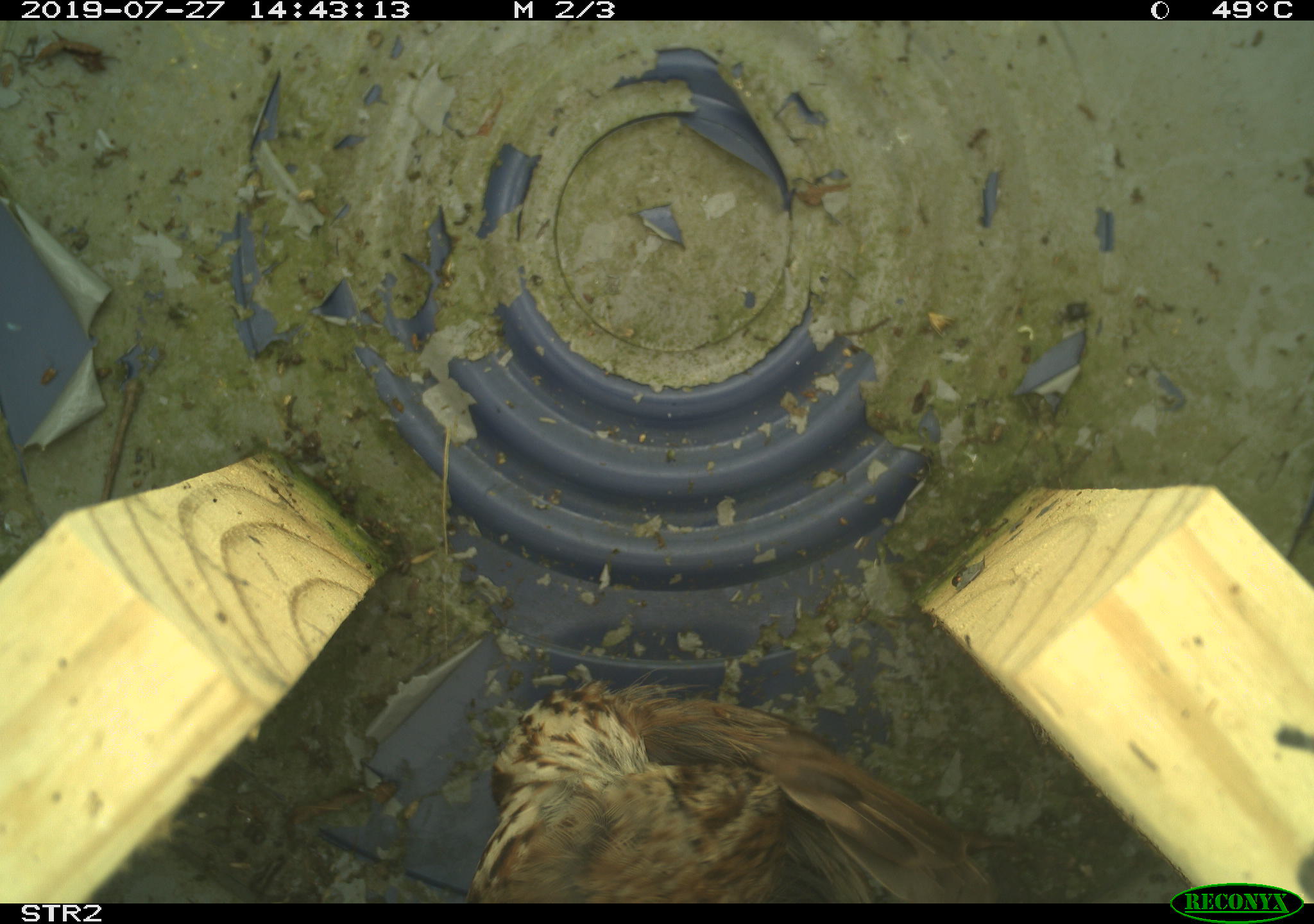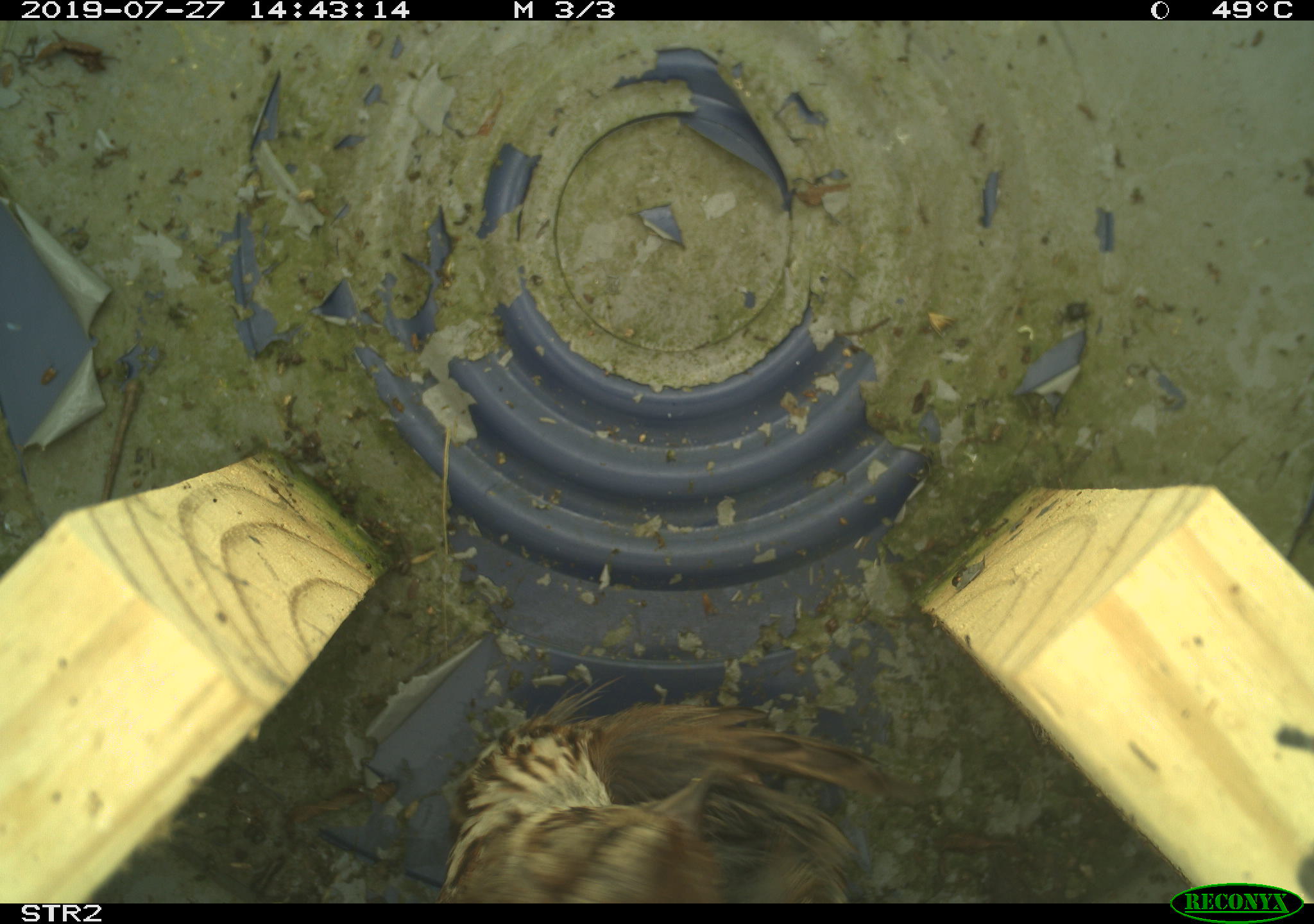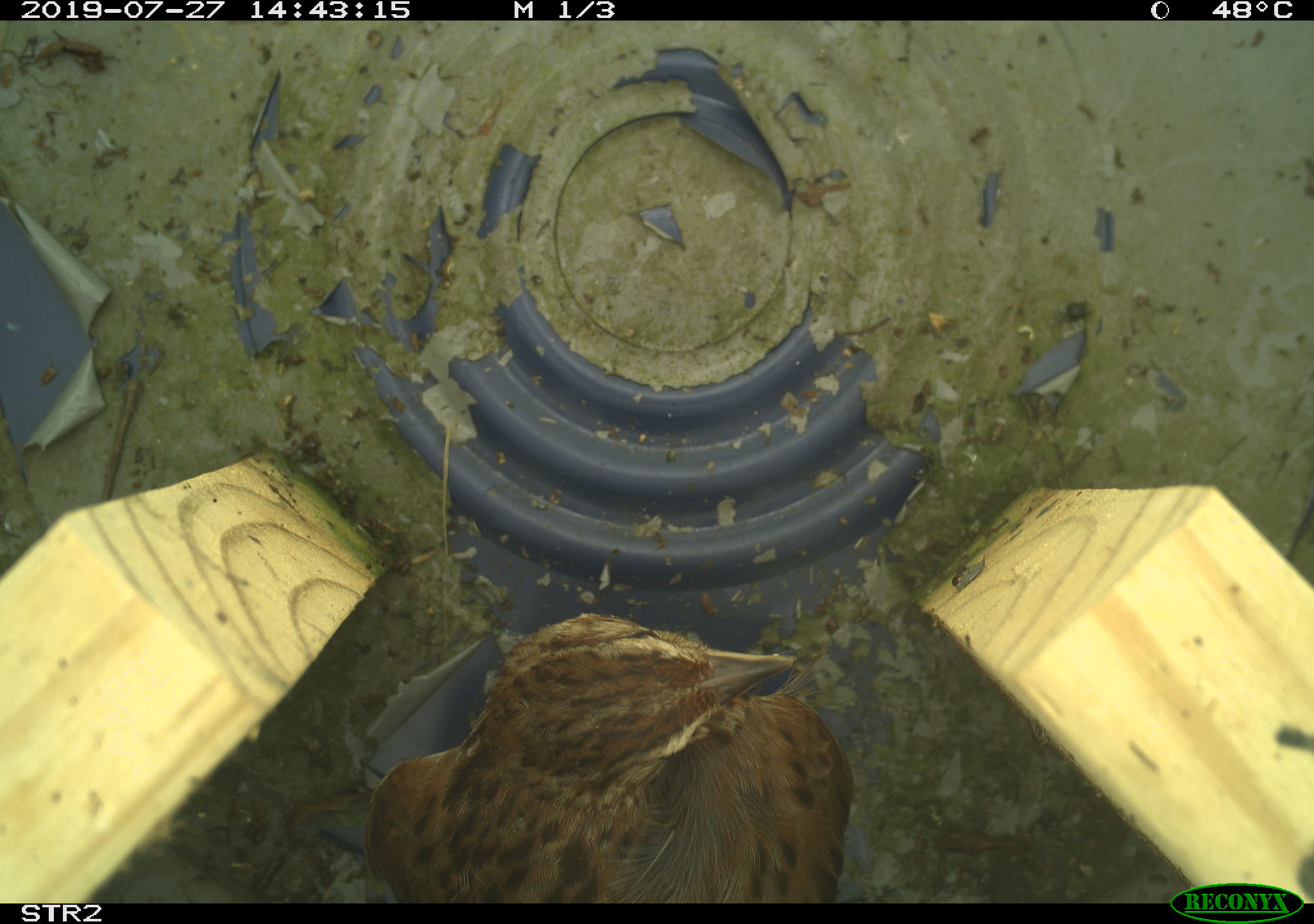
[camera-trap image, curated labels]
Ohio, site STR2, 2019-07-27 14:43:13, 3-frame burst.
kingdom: Animalia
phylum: Chordata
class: Aves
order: Passeriformes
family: Passerellidae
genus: Melospiza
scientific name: Melospiza melodia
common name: song sparrow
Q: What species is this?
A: Song sparrow (Melospiza melodia).